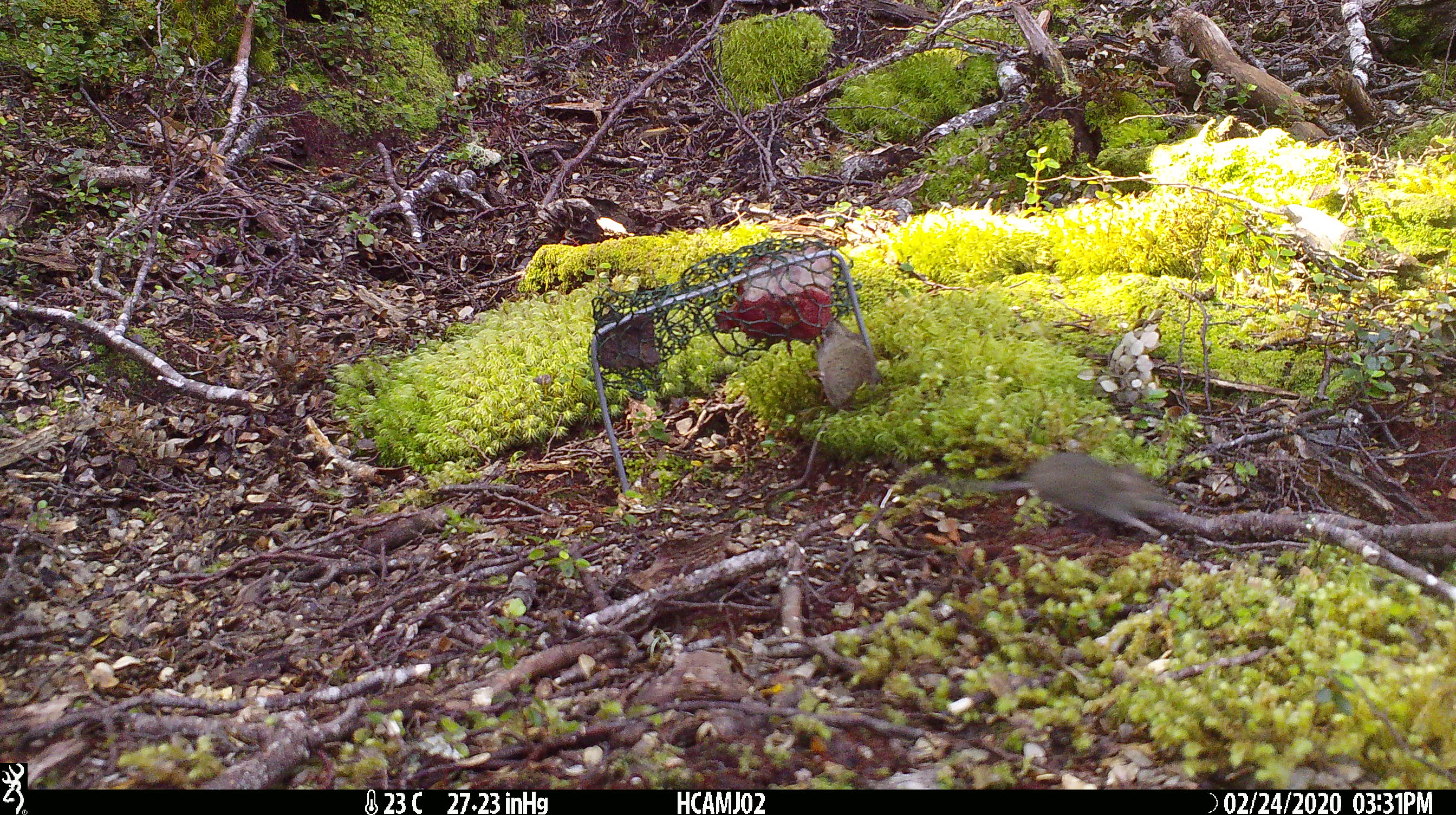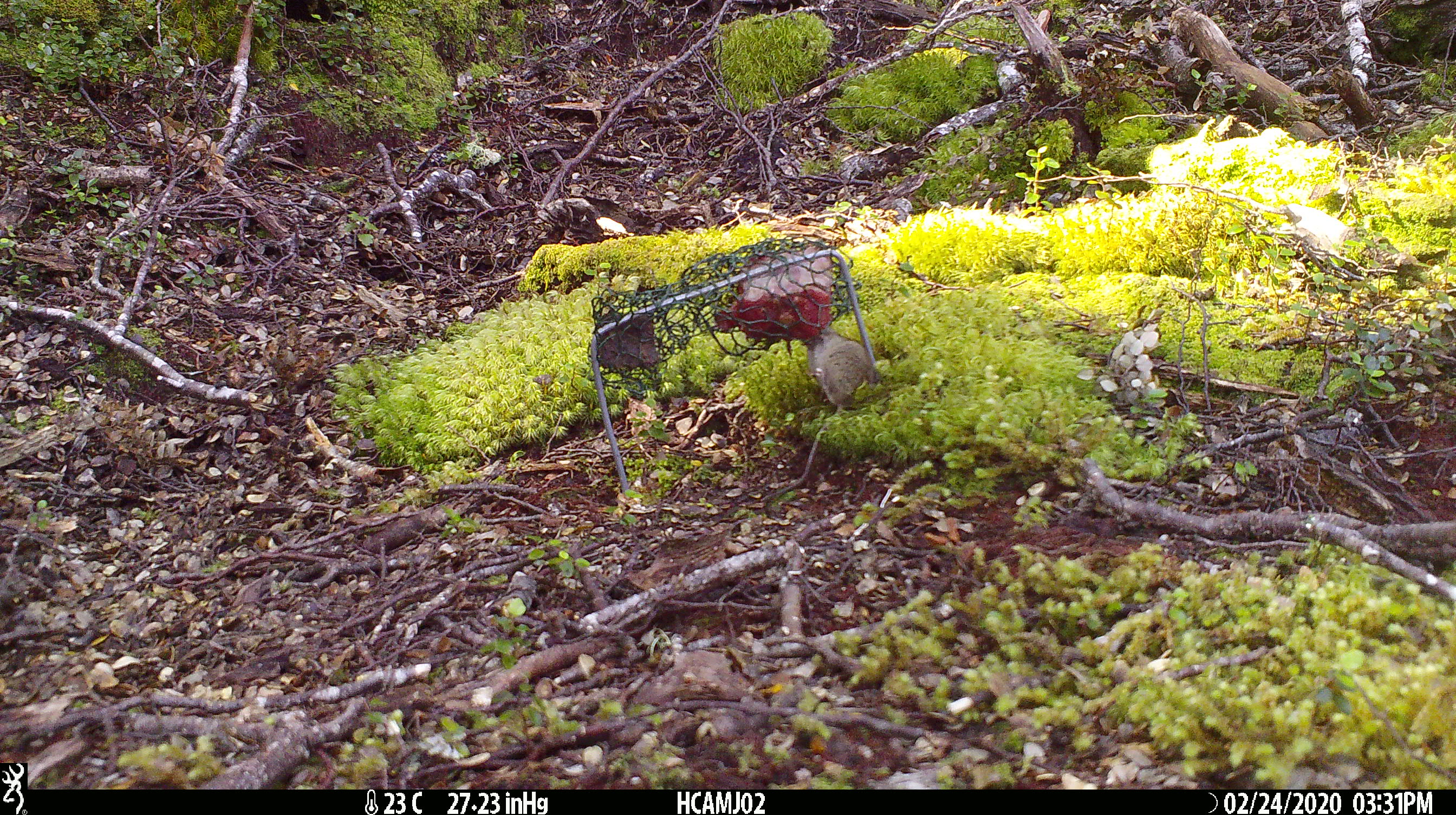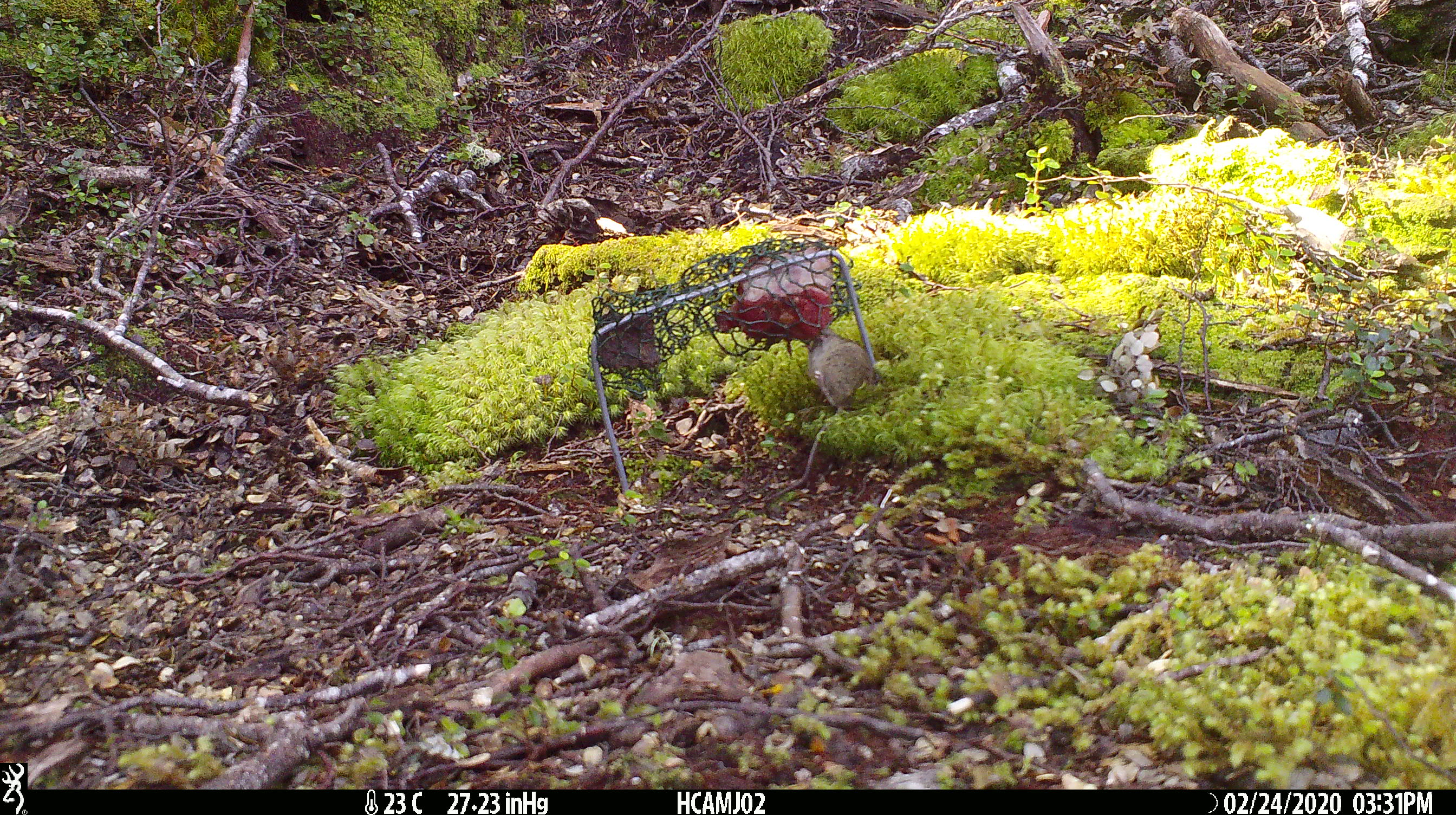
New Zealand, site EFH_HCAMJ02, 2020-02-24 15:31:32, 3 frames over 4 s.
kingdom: Animalia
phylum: Chordata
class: Mammalia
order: Rodentia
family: Muridae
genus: Mus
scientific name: Mus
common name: mouse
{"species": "mouse (Mus)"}